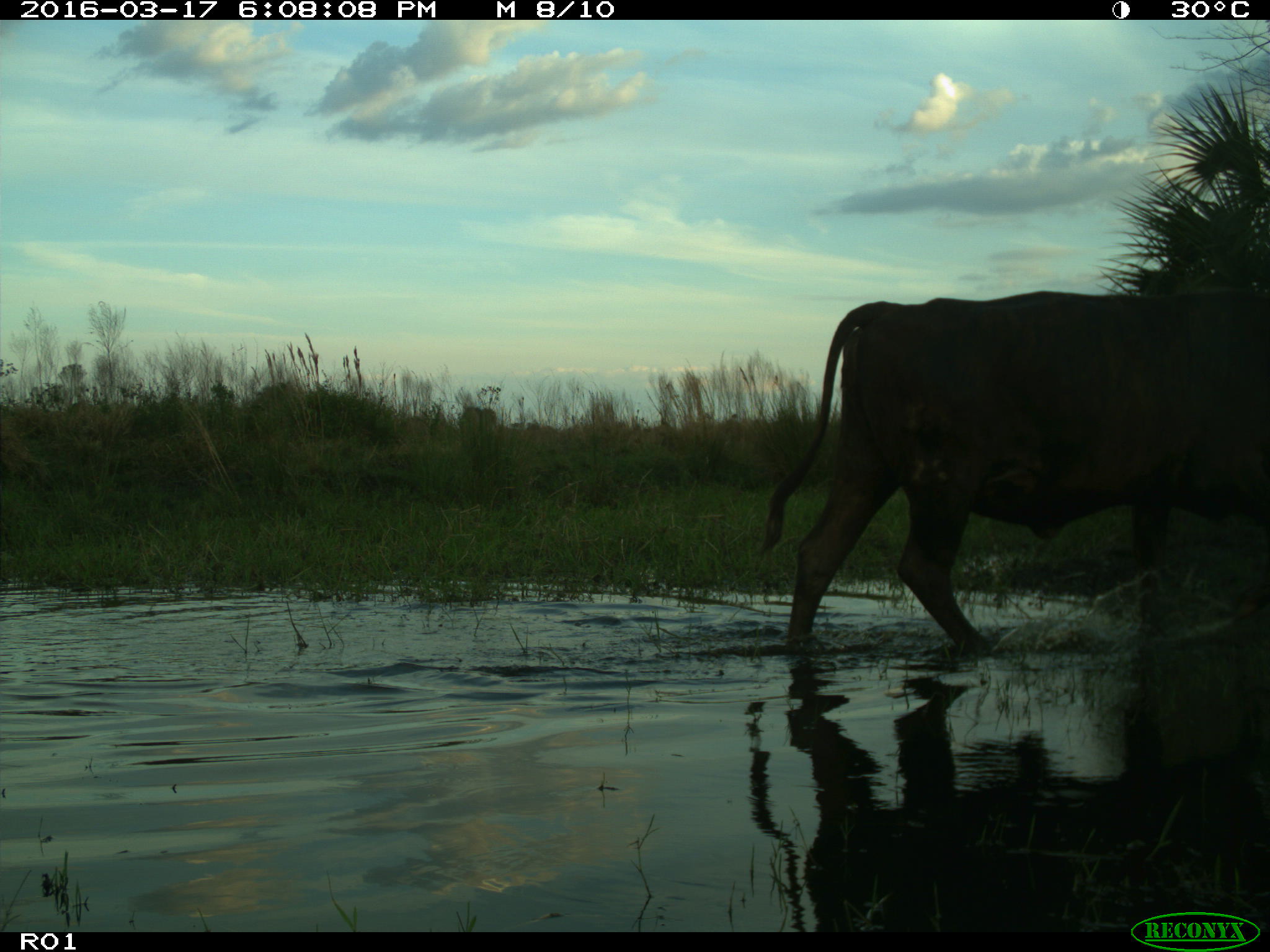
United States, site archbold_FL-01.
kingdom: Animalia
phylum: Chordata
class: Mammalia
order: Artiodactyla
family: Bovidae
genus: Bos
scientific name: Bos taurus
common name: domestic cow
Bos taurus (domestic cow).